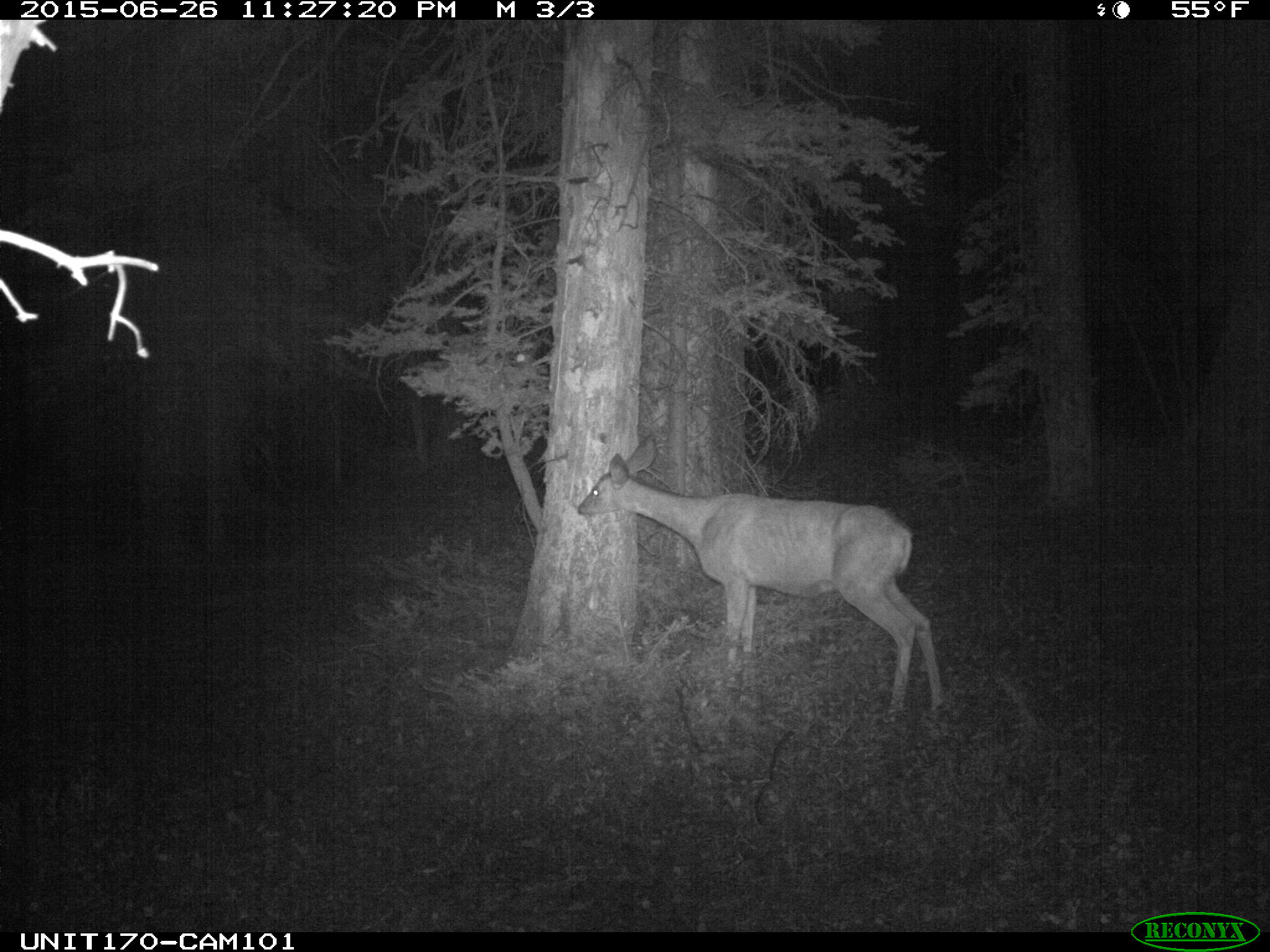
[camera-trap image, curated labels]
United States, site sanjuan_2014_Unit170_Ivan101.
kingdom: Animalia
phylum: Chordata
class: Mammalia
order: Artiodactyla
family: Cervidae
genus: Odocoileus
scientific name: Odocoileus hemionus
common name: mule deer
Odocoileus hemionus (mule deer).